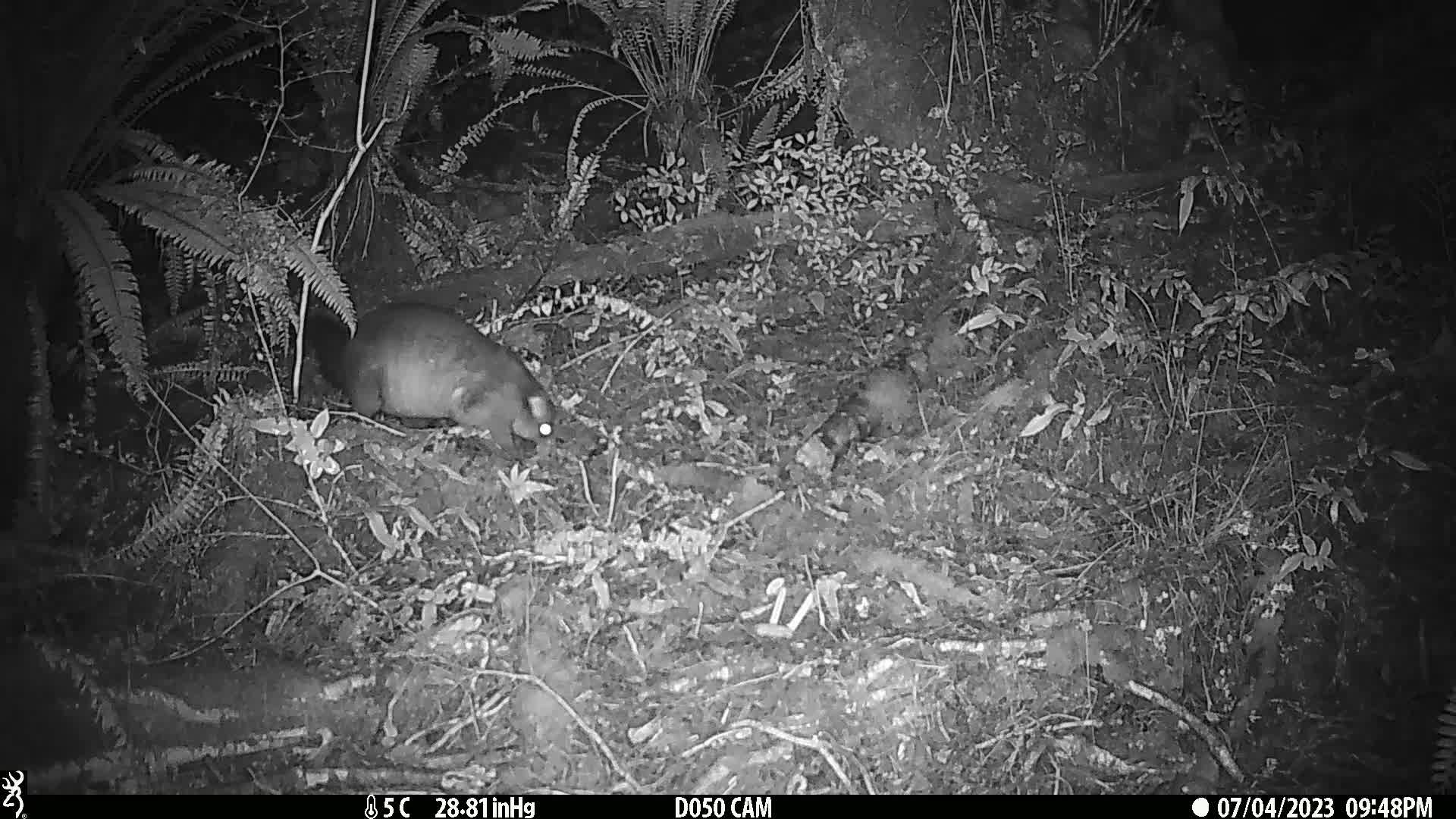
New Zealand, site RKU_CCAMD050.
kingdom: Animalia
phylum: Chordata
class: Mammalia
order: Diprotodontia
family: Phalangeridae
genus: Trichosurus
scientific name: Trichosurus vulpecula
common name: common brushtail possum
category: possum